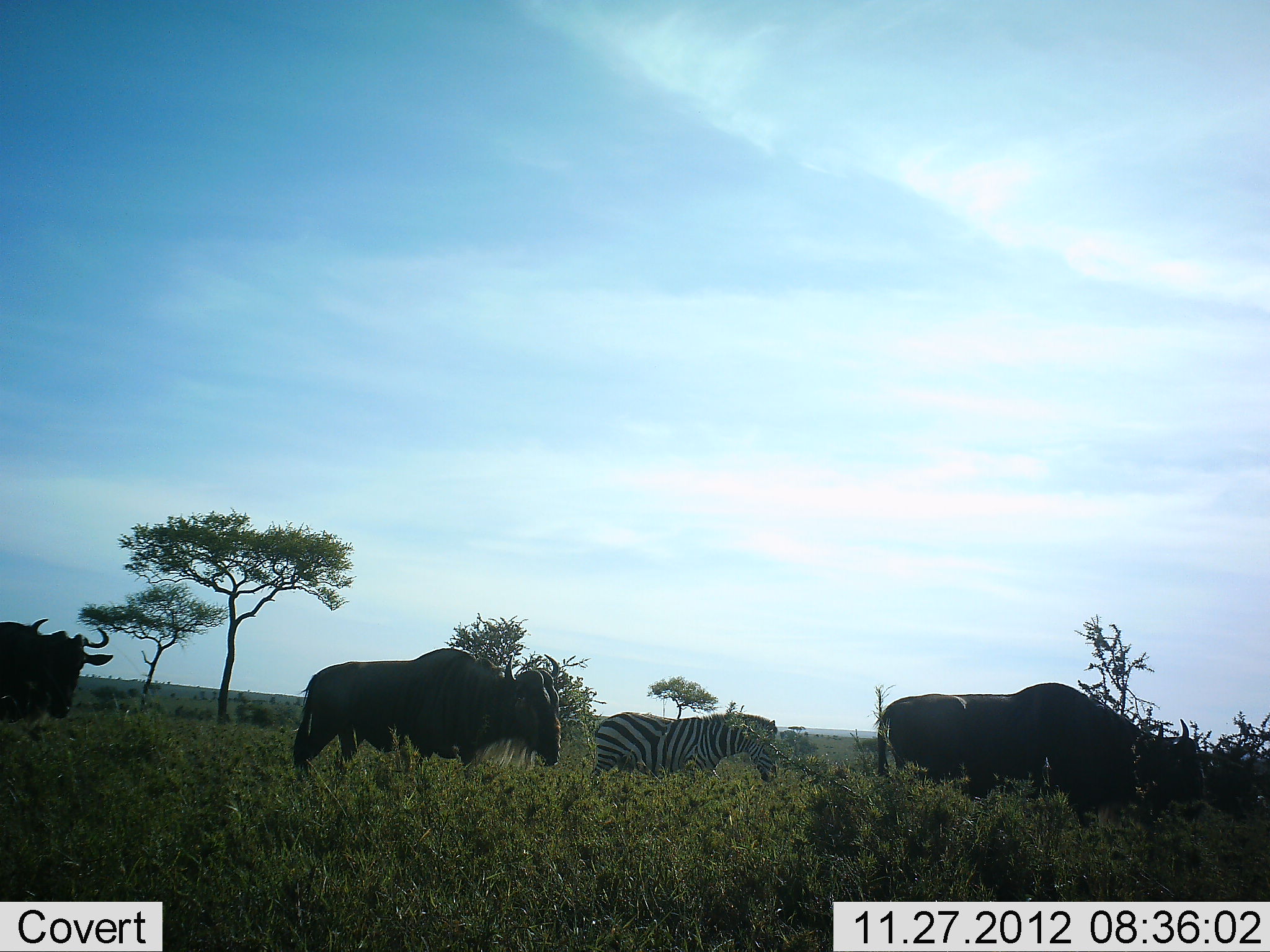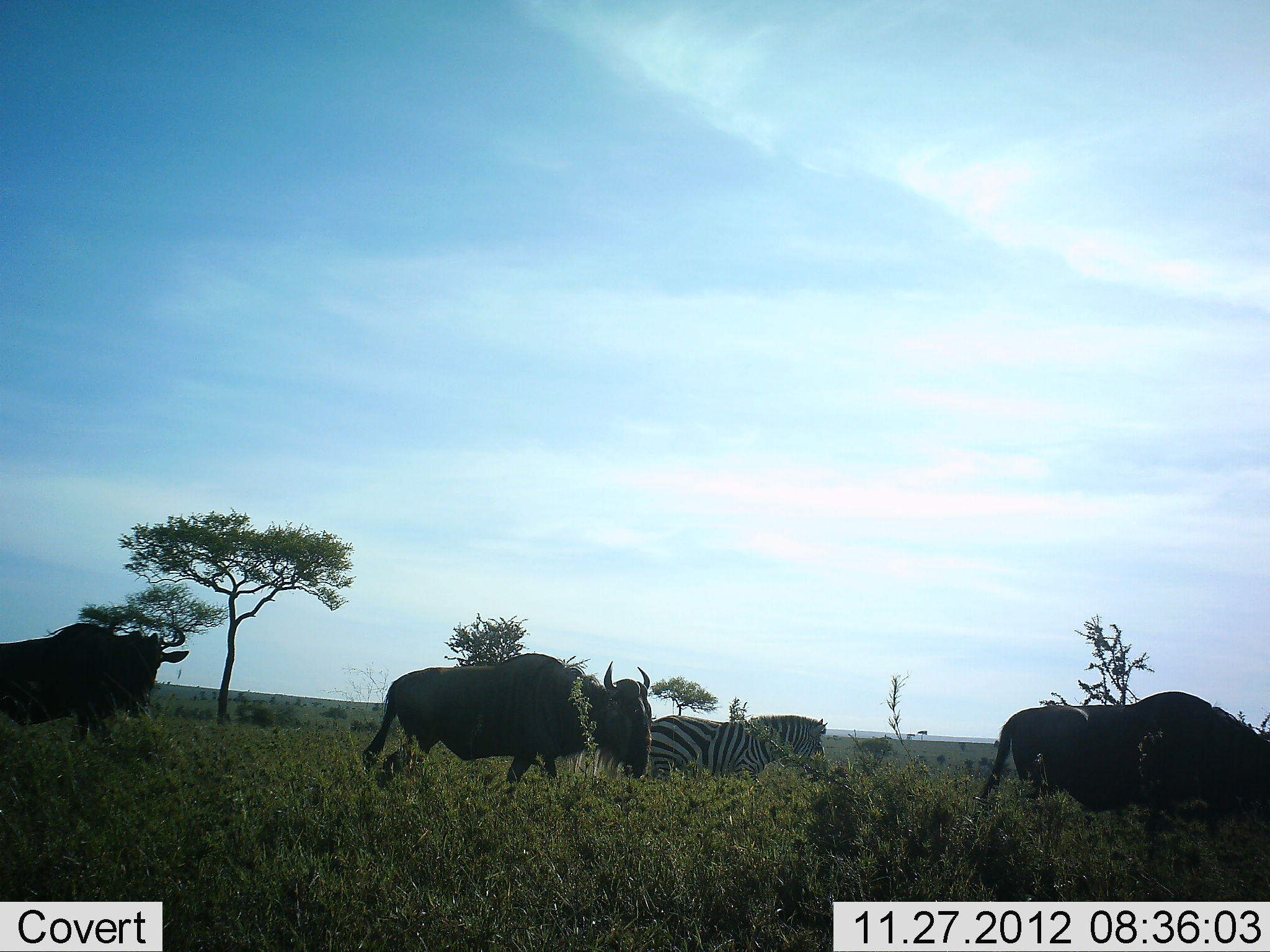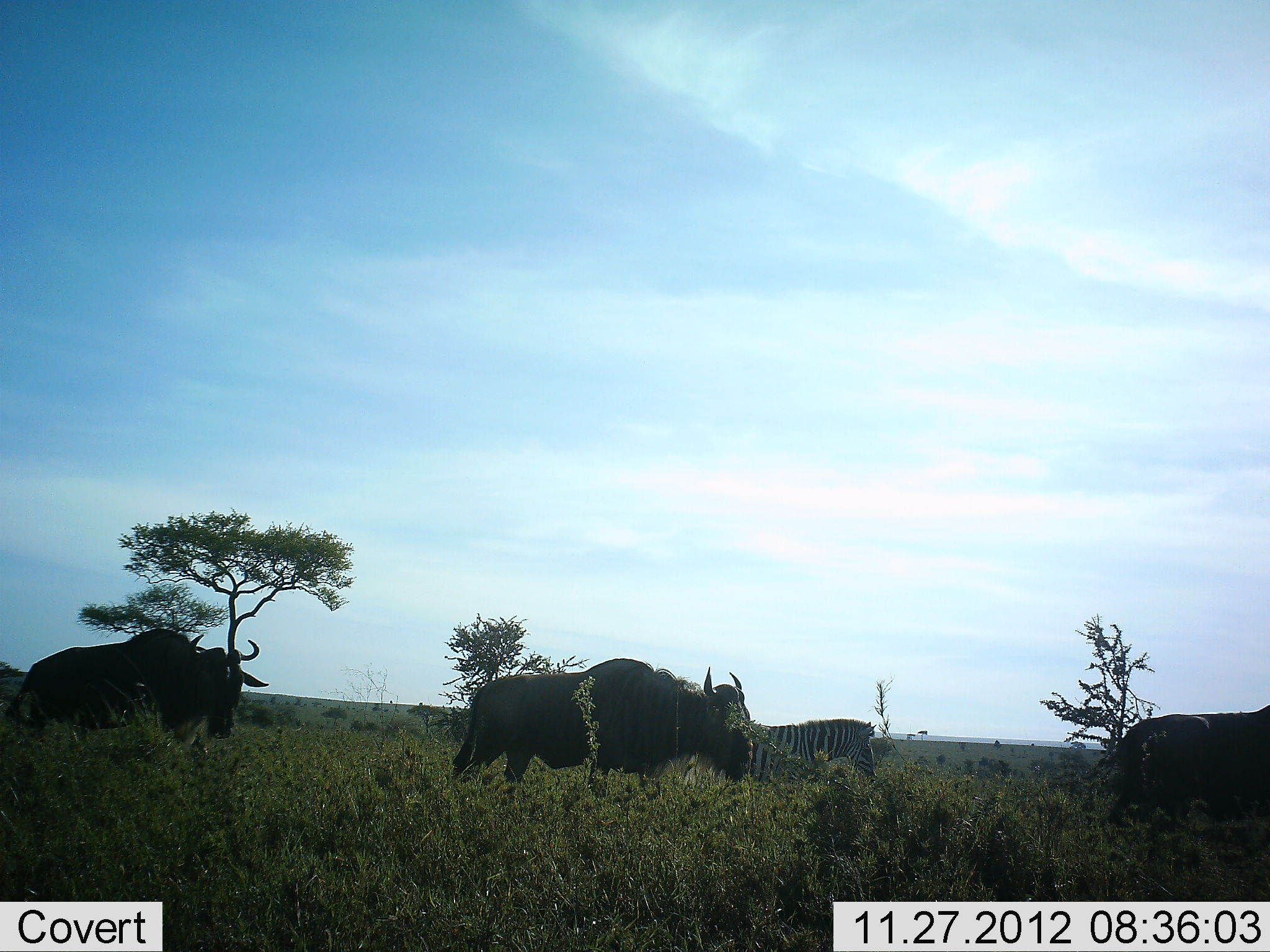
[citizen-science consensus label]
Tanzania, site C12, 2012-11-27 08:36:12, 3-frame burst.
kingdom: Animalia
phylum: Chordata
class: Mammalia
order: Artiodactyla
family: Bovidae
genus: Connochaetes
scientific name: Connochaetes taurinus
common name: blue wildebeest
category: wildebeest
Wildebeest (blue wildebeest) (Connochaetes taurinus), count 3. Behavior (volunteer vote fractions): standing 0%, resting 0%, moving 100%, interacting 0%. Young present (vote fraction): 0%. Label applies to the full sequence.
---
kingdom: Animalia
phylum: Chordata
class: Mammalia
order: Perissodactyla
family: Equidae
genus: Equus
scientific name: Equus quagga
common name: plains zebra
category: zebra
Zebra (plains zebra) (Equus quagga), count 1. Behavior (volunteer vote fractions): standing 10%, resting 0%, moving 90%, interacting 0%. Young present (vote fraction): 0%. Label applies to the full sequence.